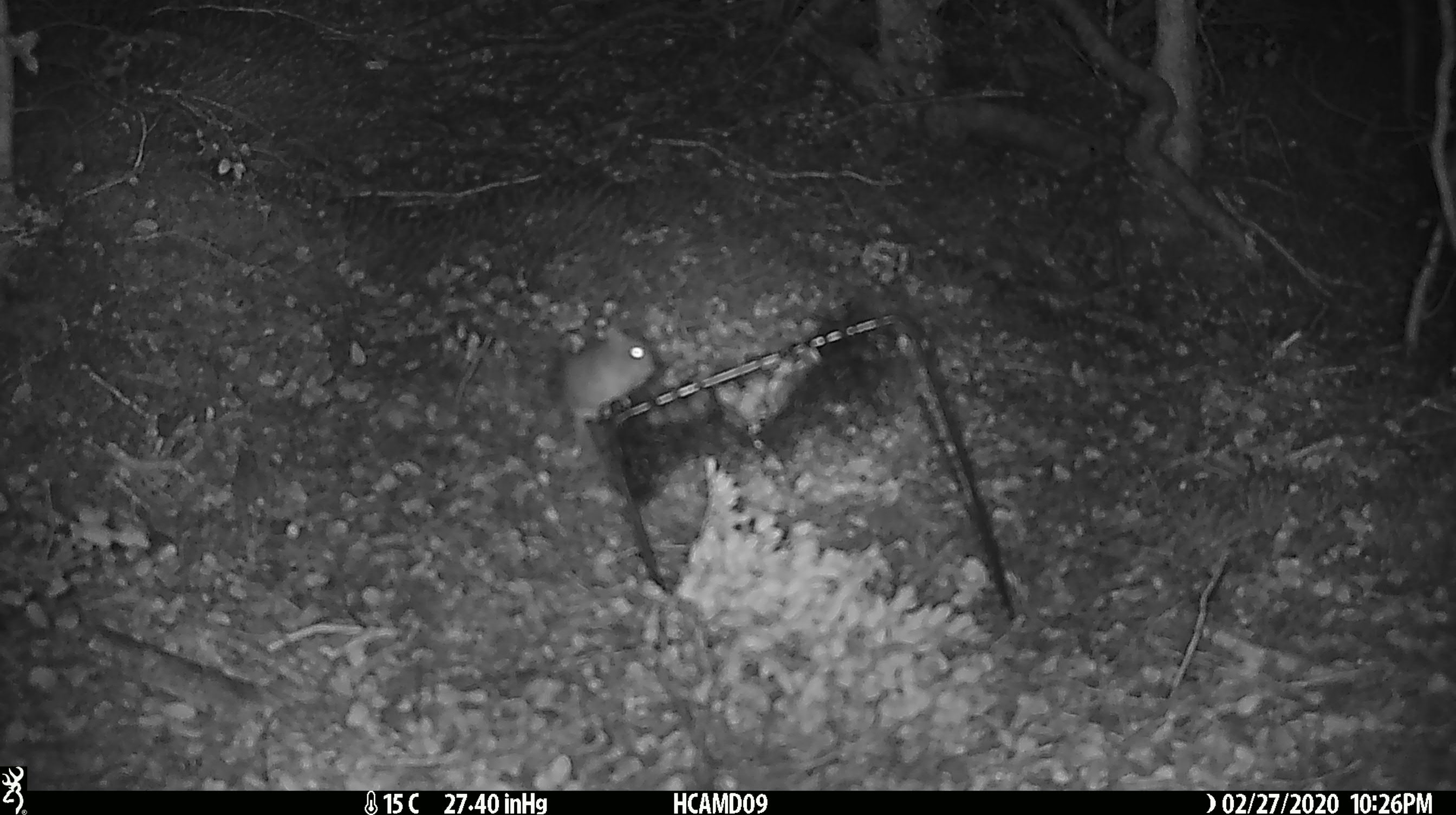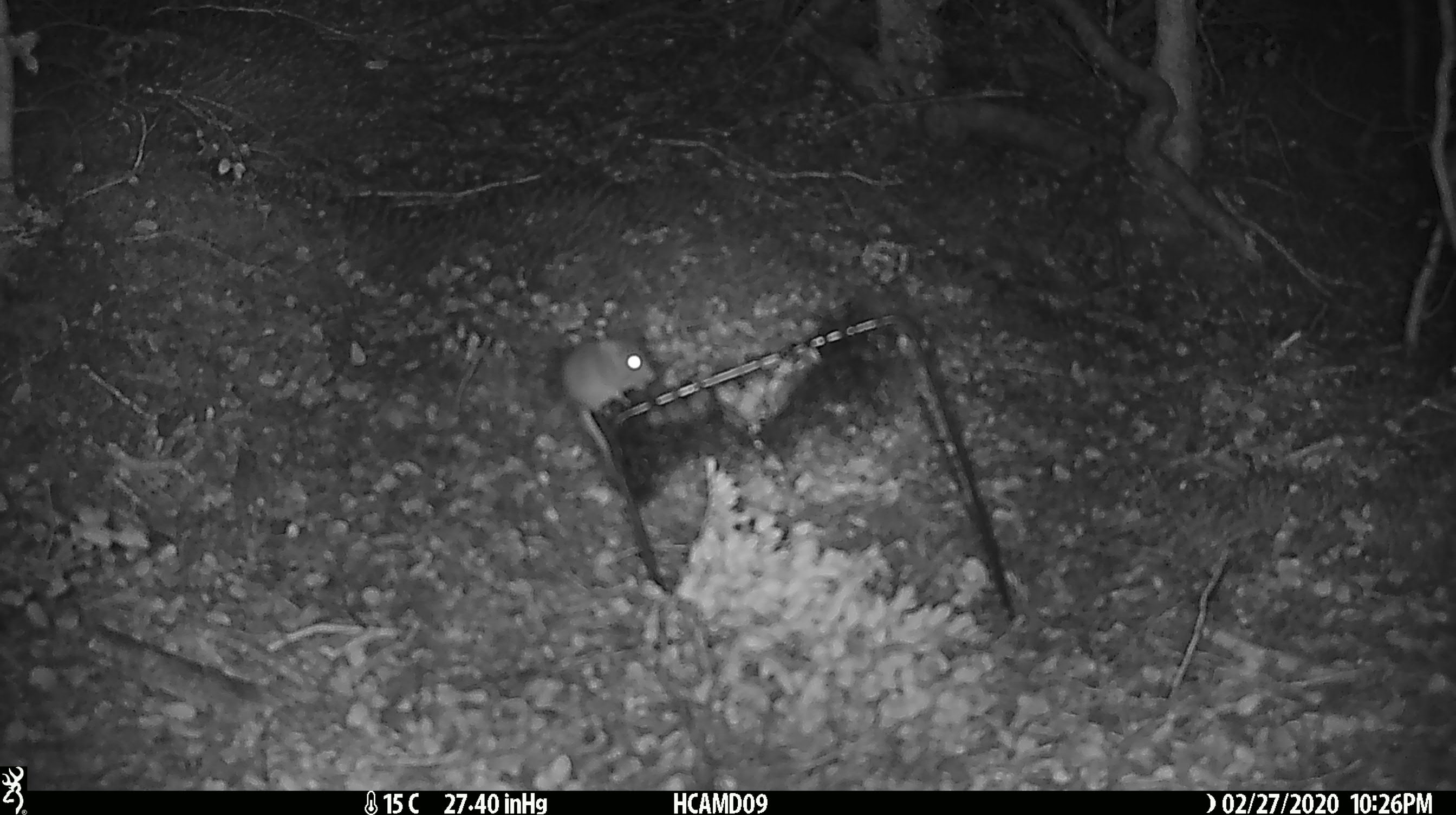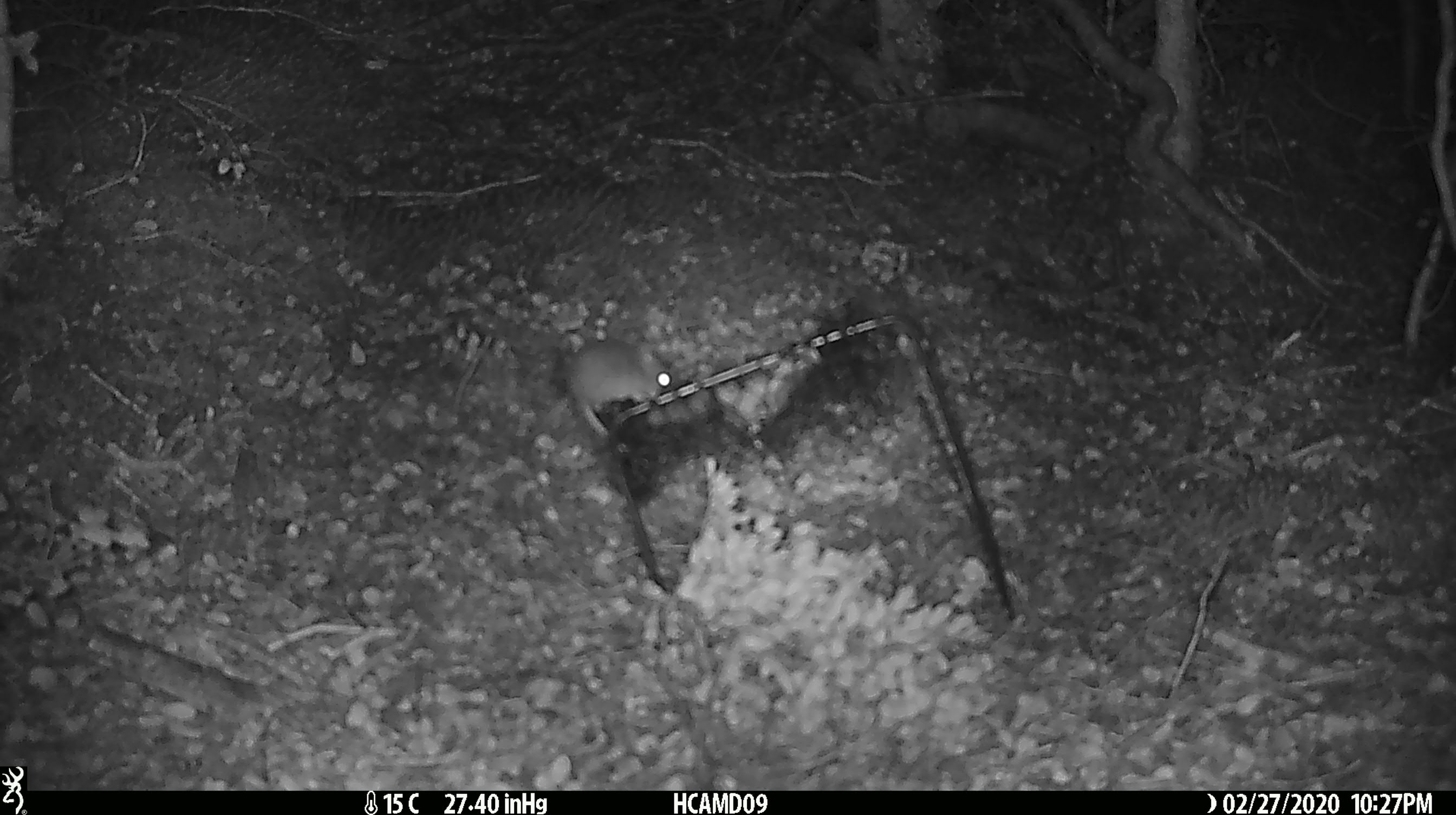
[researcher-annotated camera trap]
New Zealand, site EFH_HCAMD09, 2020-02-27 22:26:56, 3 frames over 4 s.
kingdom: Animalia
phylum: Chordata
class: Mammalia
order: Rodentia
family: Muridae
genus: Mus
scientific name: Mus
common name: mouse